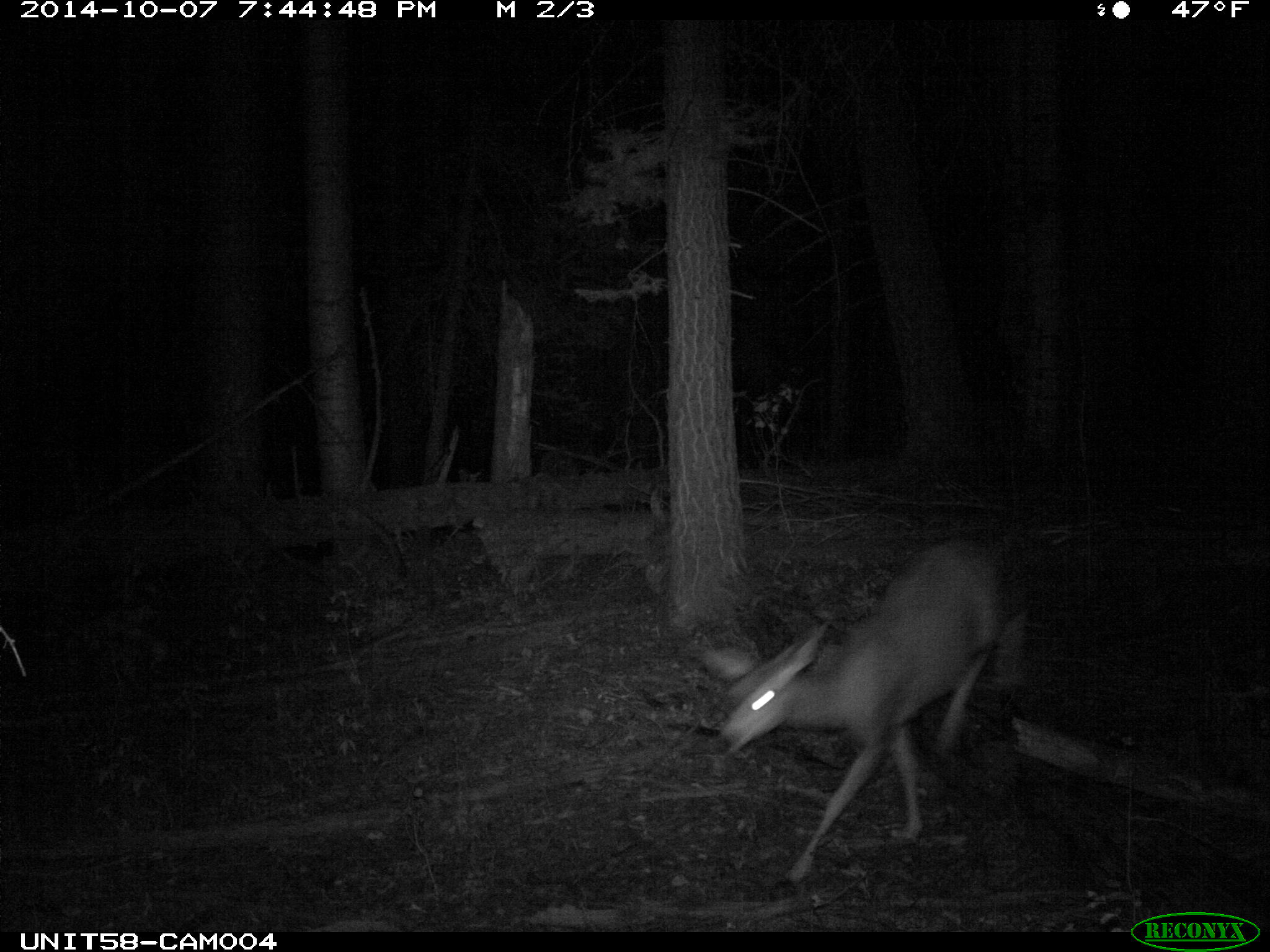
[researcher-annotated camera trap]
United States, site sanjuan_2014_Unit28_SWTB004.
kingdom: Animalia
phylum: Chordata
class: Mammalia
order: Artiodactyla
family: Cervidae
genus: Odocoileus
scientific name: Odocoileus hemionus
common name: mule deer